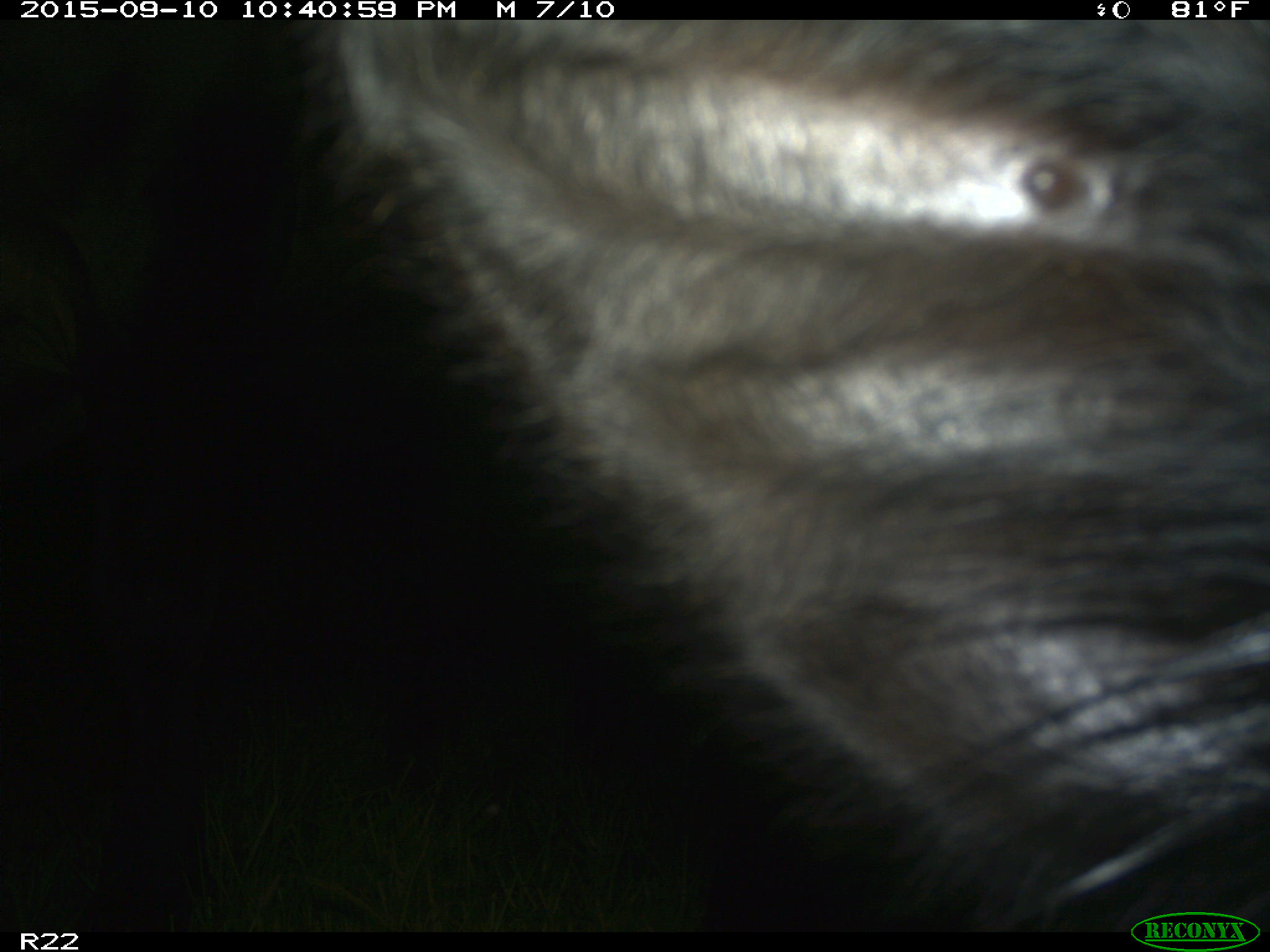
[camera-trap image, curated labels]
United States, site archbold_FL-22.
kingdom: Animalia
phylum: Chordata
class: Mammalia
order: Artiodactyla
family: Bovidae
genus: Bos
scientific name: Bos taurus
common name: domestic cow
Bos taurus (domestic cow).